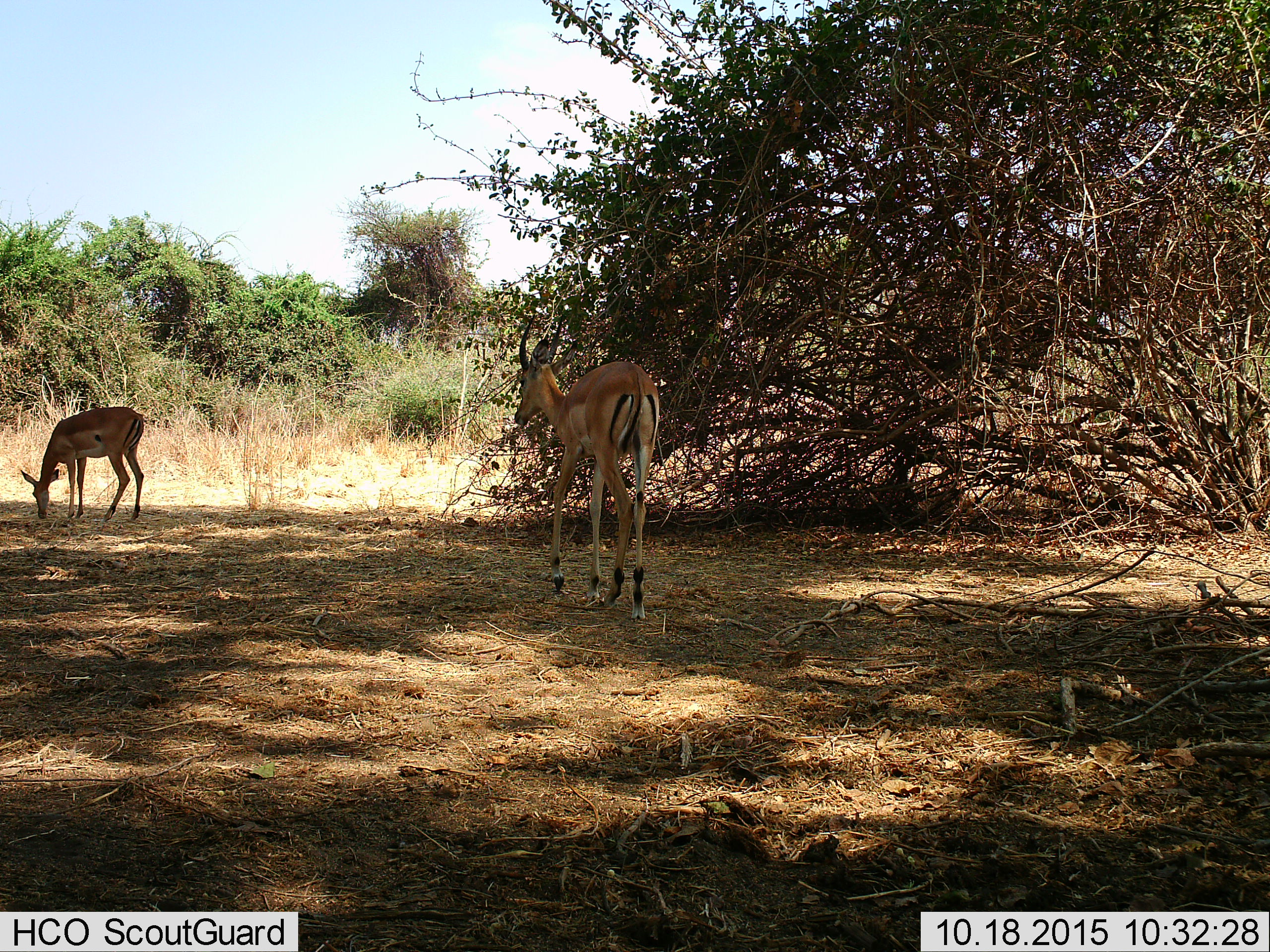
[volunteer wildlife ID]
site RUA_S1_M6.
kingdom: Animalia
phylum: Chordata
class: Mammalia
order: Artiodactyla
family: Bovidae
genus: Aepyceros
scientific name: Aepyceros melampus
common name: impala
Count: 2.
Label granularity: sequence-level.